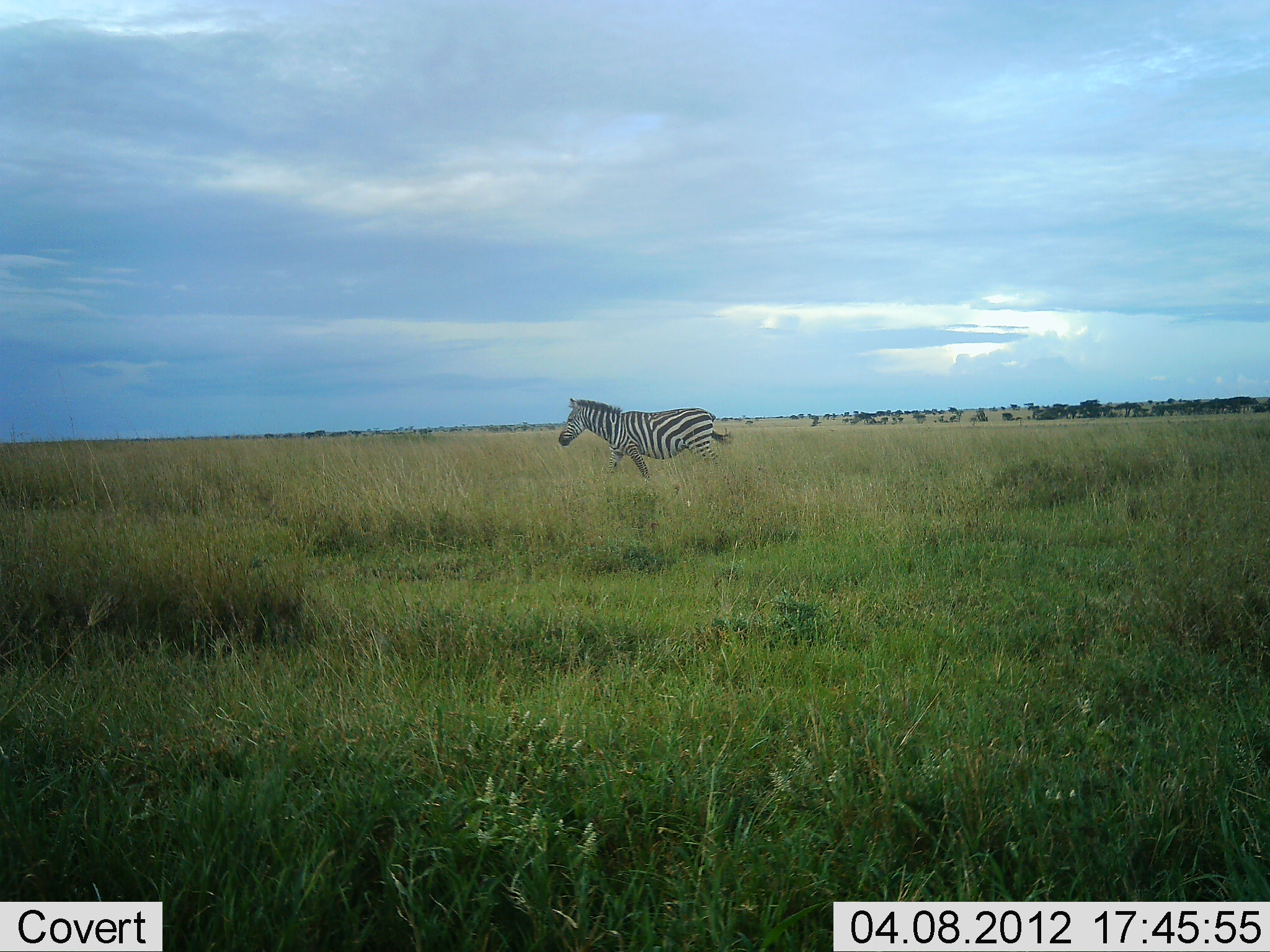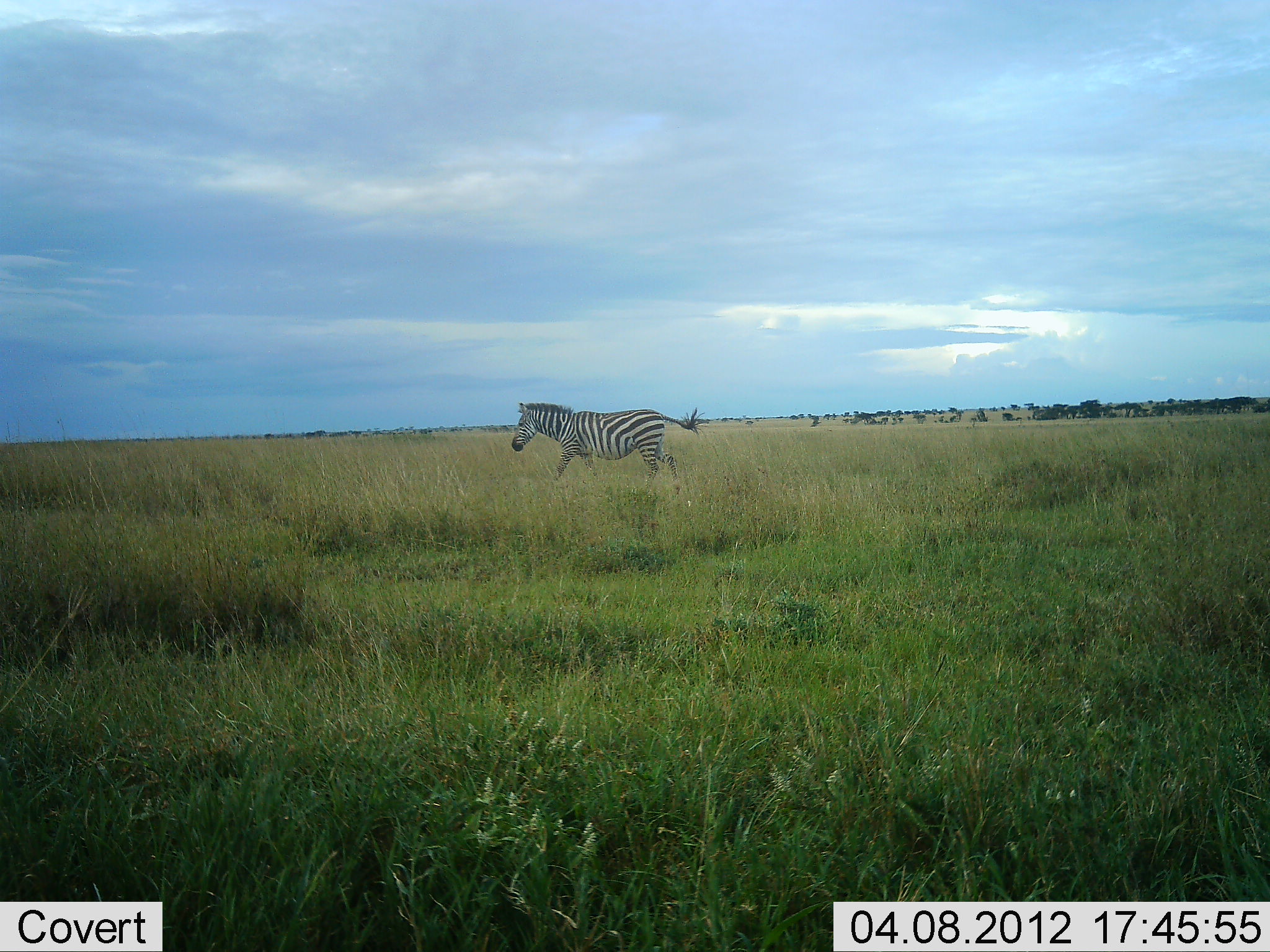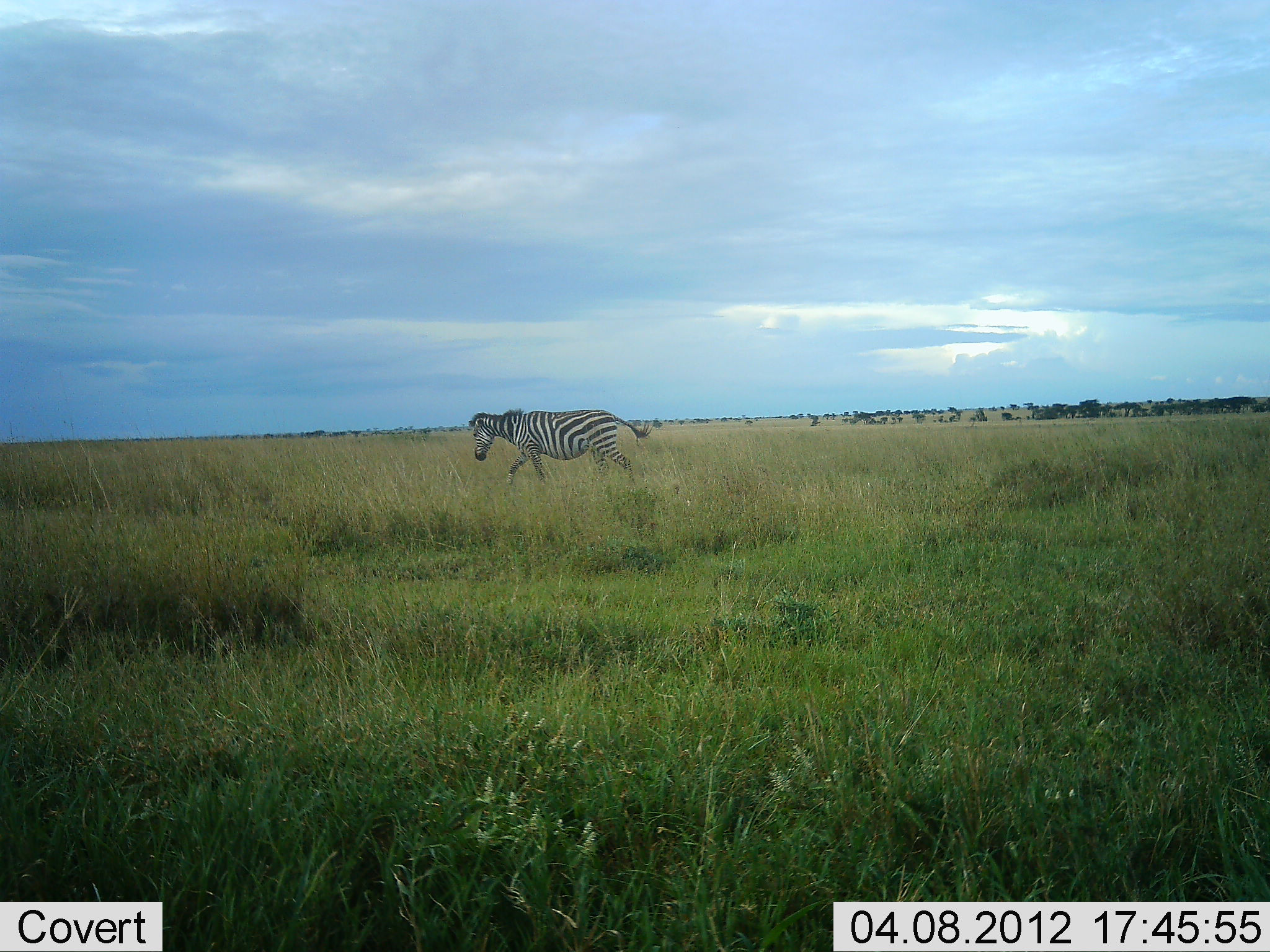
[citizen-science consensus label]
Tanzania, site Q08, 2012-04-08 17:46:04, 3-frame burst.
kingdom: Animalia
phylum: Chordata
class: Mammalia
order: Perissodactyla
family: Equidae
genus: Equus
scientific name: Equus quagga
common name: plains zebra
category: zebra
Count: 1.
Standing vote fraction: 5%.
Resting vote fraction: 0%.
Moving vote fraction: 100%.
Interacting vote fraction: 0%.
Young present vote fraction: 0%.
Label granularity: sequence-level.